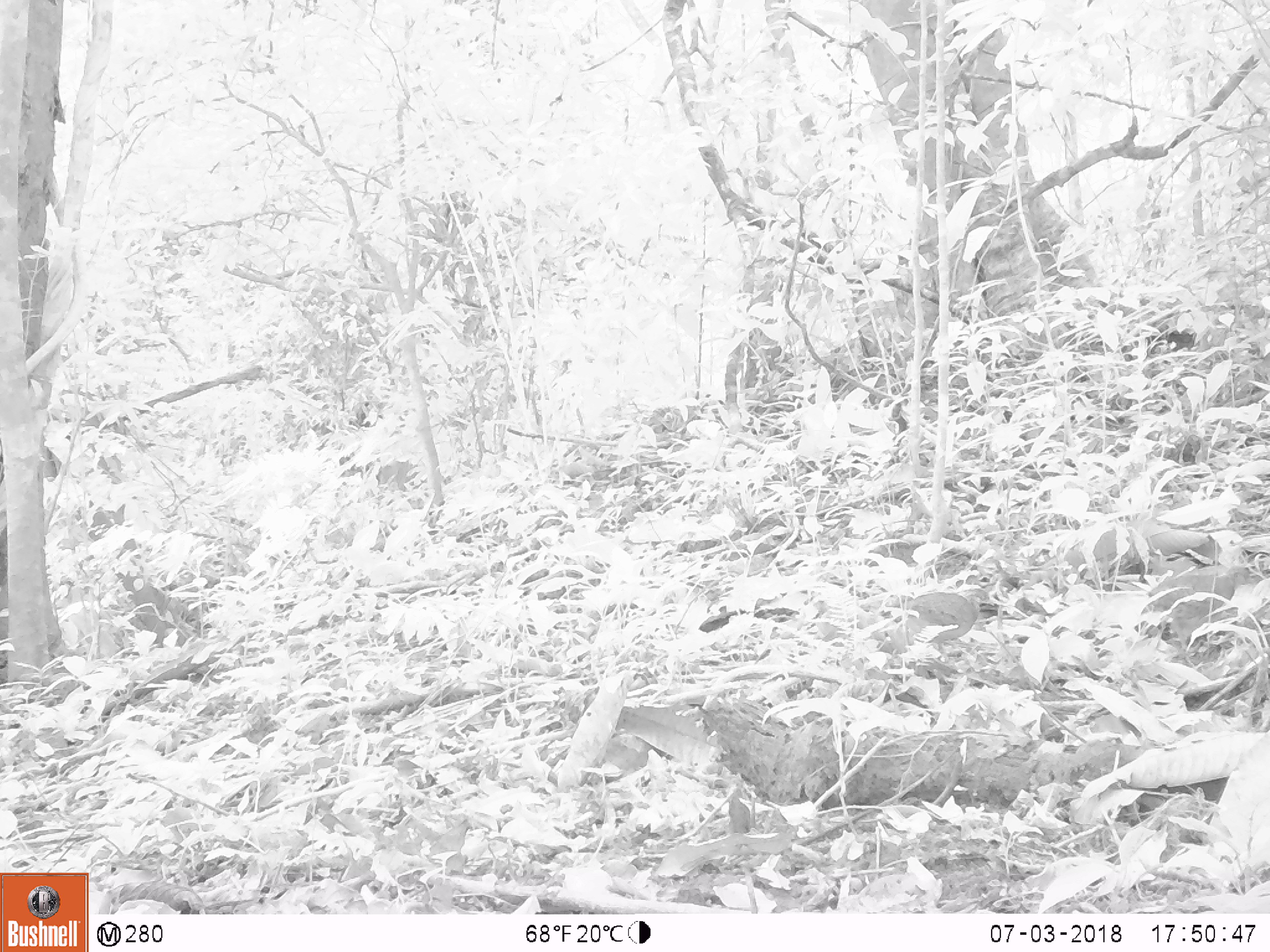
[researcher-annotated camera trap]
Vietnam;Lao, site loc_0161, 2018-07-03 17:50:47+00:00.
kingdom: Animalia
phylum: Chordata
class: Aves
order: Galliformes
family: Phasianidae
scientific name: Phasianidae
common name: partridge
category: unidentified partridge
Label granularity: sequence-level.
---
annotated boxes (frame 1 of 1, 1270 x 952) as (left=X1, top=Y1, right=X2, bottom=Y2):
unidentified partridge: (left=905, top=587, right=993, bottom=661)